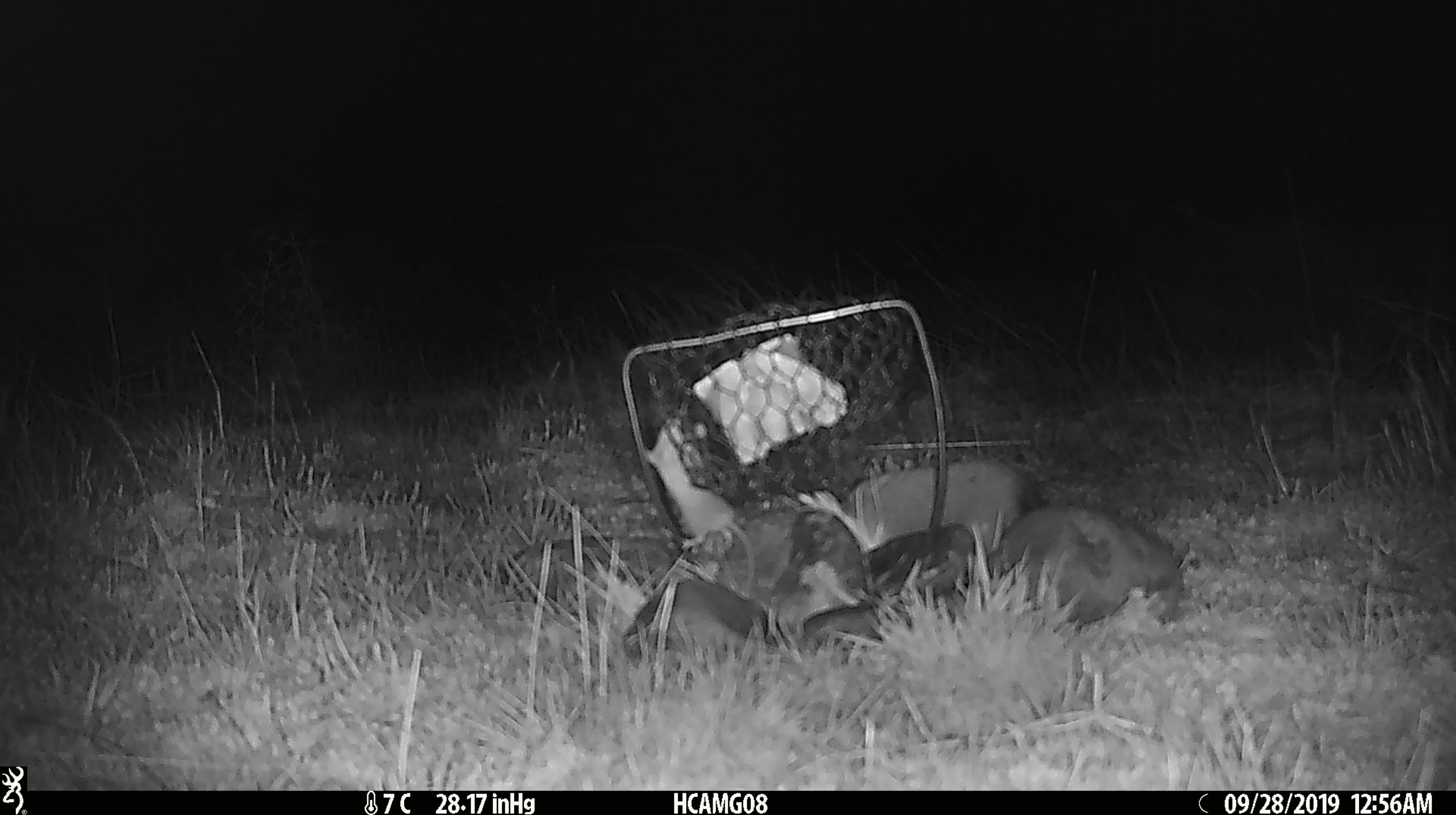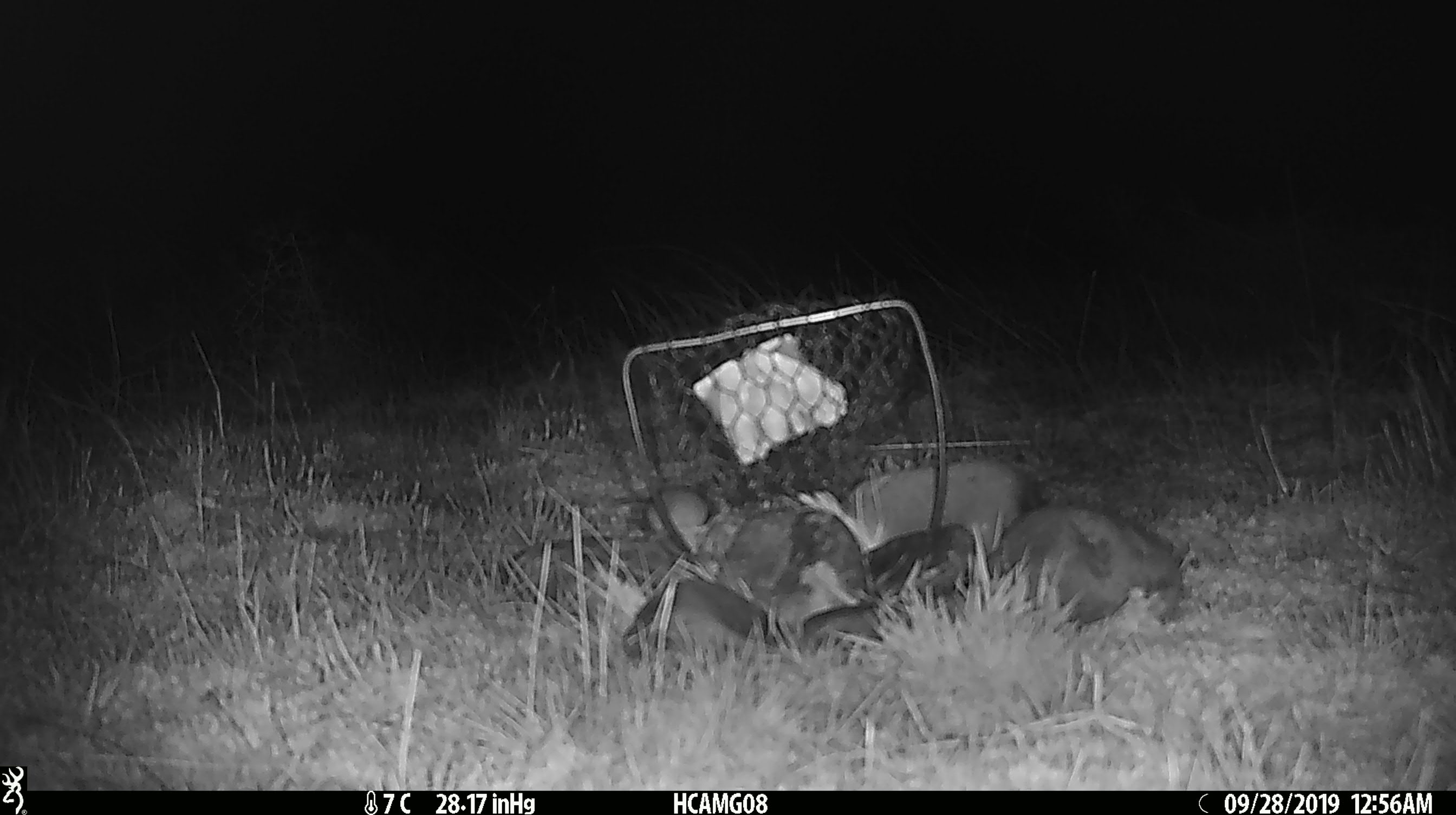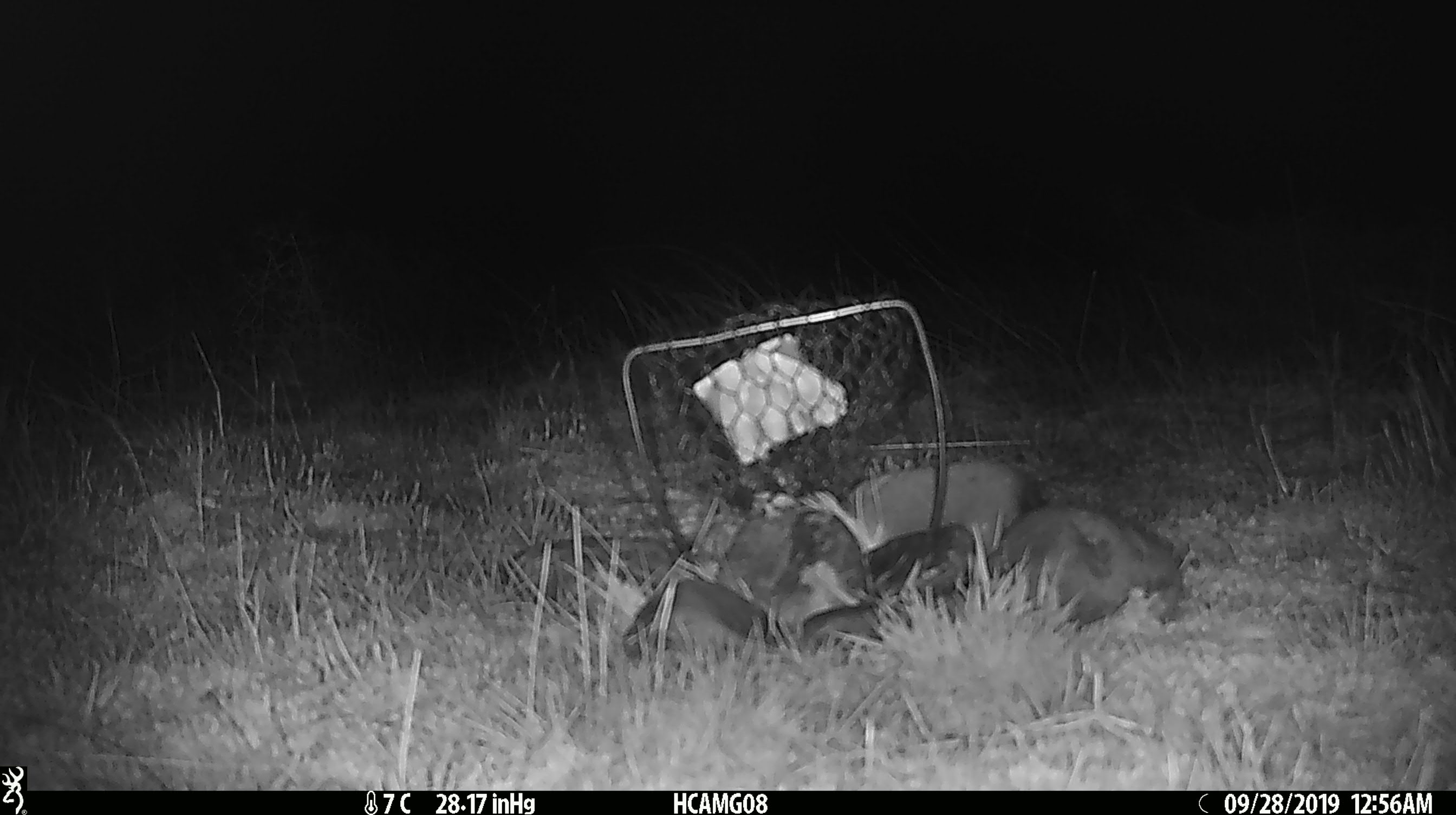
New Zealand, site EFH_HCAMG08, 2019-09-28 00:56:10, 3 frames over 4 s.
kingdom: Animalia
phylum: Chordata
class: Mammalia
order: Rodentia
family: Muridae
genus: Mus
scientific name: Mus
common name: mouse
Mouse (Mus).